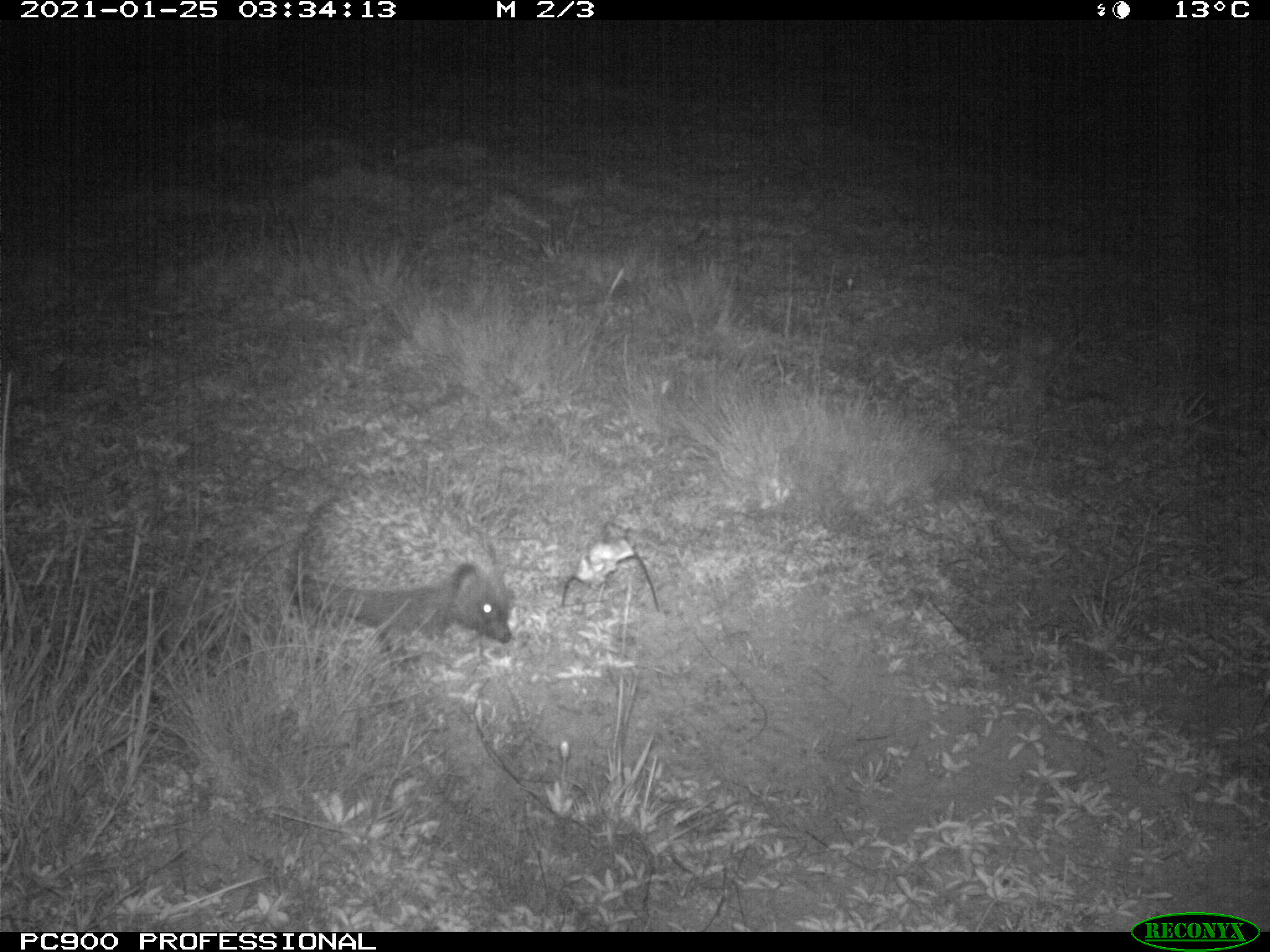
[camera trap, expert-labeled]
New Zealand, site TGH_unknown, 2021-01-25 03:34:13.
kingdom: Animalia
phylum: Chordata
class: Mammalia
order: Eulipotyphla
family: Erinaceidae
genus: Erinaceus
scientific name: Erinaceus europaeus europaeus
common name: european hedgehog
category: hedgehog